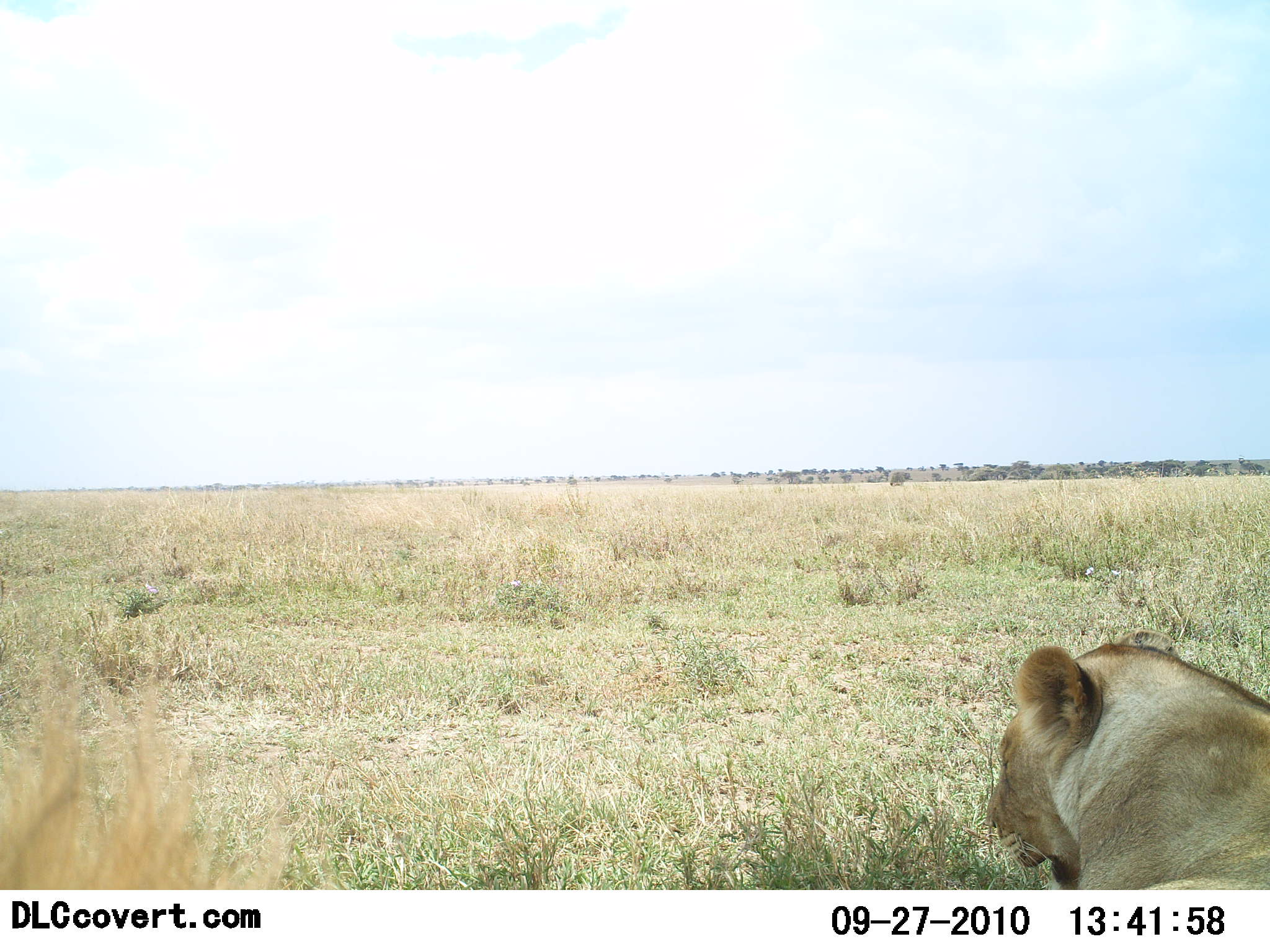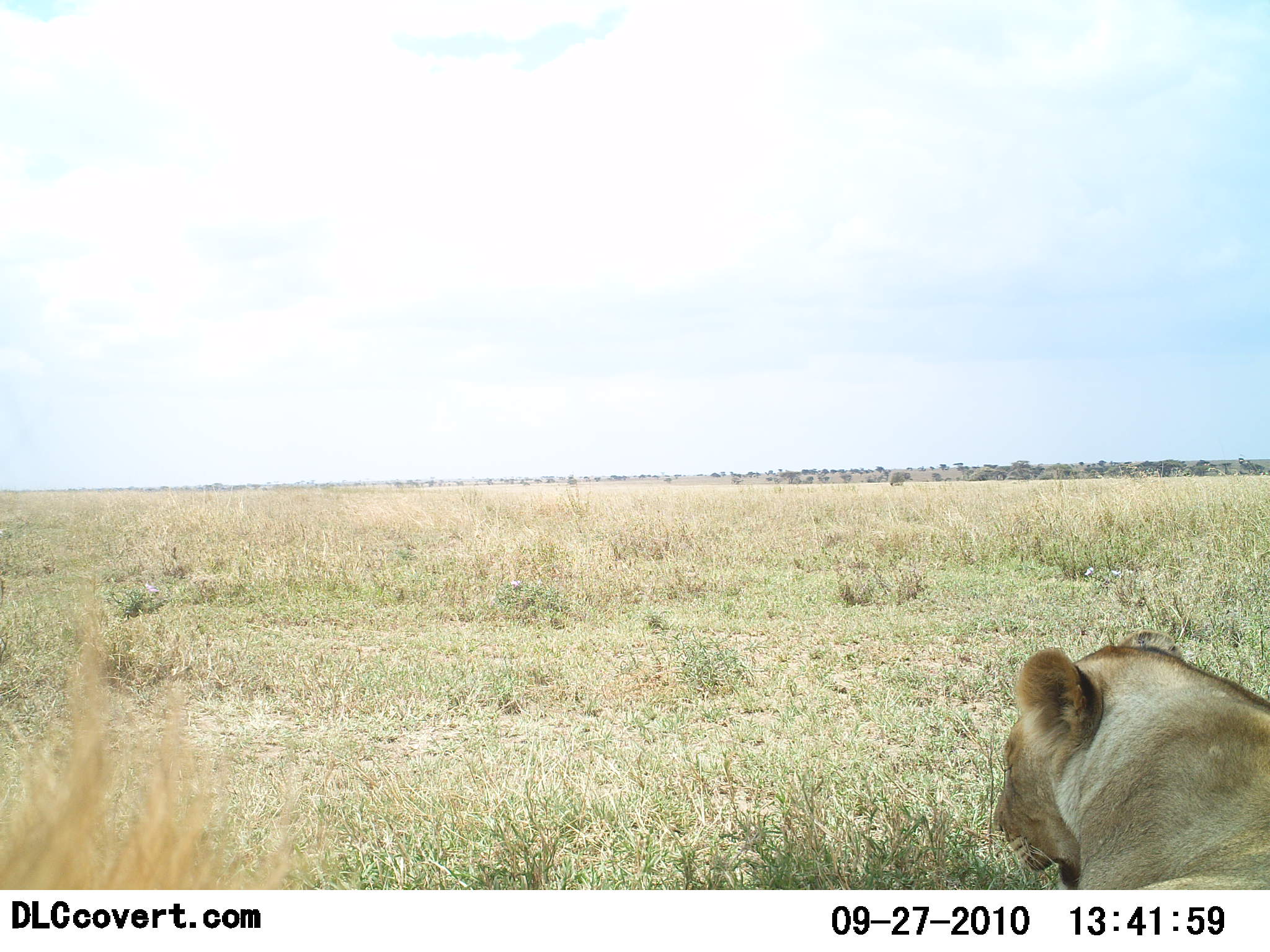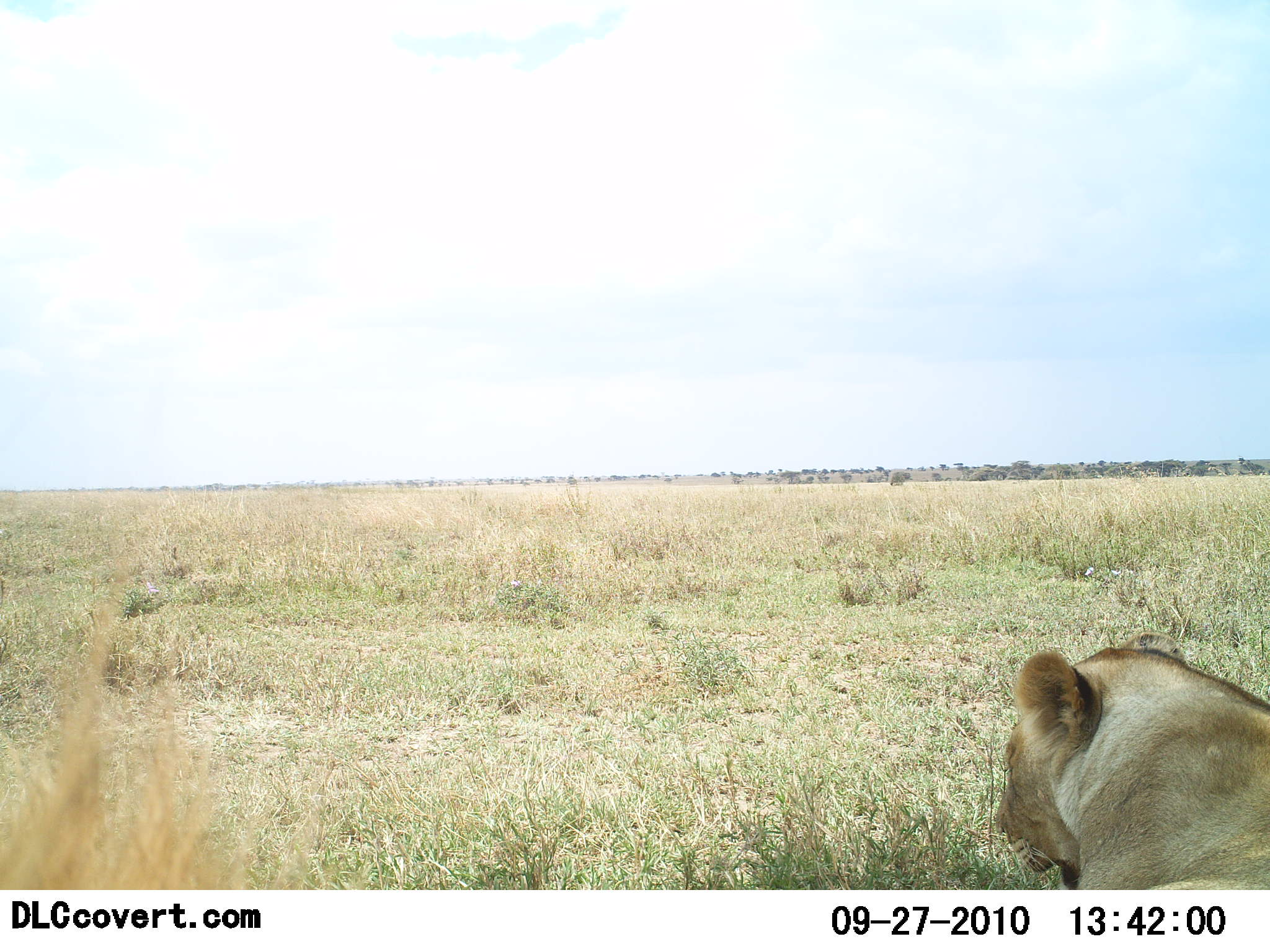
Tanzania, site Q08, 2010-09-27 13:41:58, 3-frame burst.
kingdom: Animalia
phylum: Chordata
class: Mammalia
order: Carnivora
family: Felidae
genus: Panthera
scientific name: Panthera leo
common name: lion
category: lionfemale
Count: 1.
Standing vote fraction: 7%.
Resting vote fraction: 93%.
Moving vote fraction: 0%.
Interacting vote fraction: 0%.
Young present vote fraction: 0%.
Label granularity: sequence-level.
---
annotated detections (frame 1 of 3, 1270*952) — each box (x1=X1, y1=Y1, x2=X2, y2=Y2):
animal: (x1=0, y1=635, x2=346, y2=892); (x1=984, y1=624, x2=1270, y2=891)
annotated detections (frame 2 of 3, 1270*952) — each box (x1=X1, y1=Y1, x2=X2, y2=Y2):
animal: (x1=0, y1=590, x2=304, y2=890); (x1=990, y1=627, x2=1270, y2=890)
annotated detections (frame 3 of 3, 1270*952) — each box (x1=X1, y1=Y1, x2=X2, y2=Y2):
animal: (x1=0, y1=568, x2=331, y2=889); (x1=993, y1=624, x2=1270, y2=891)